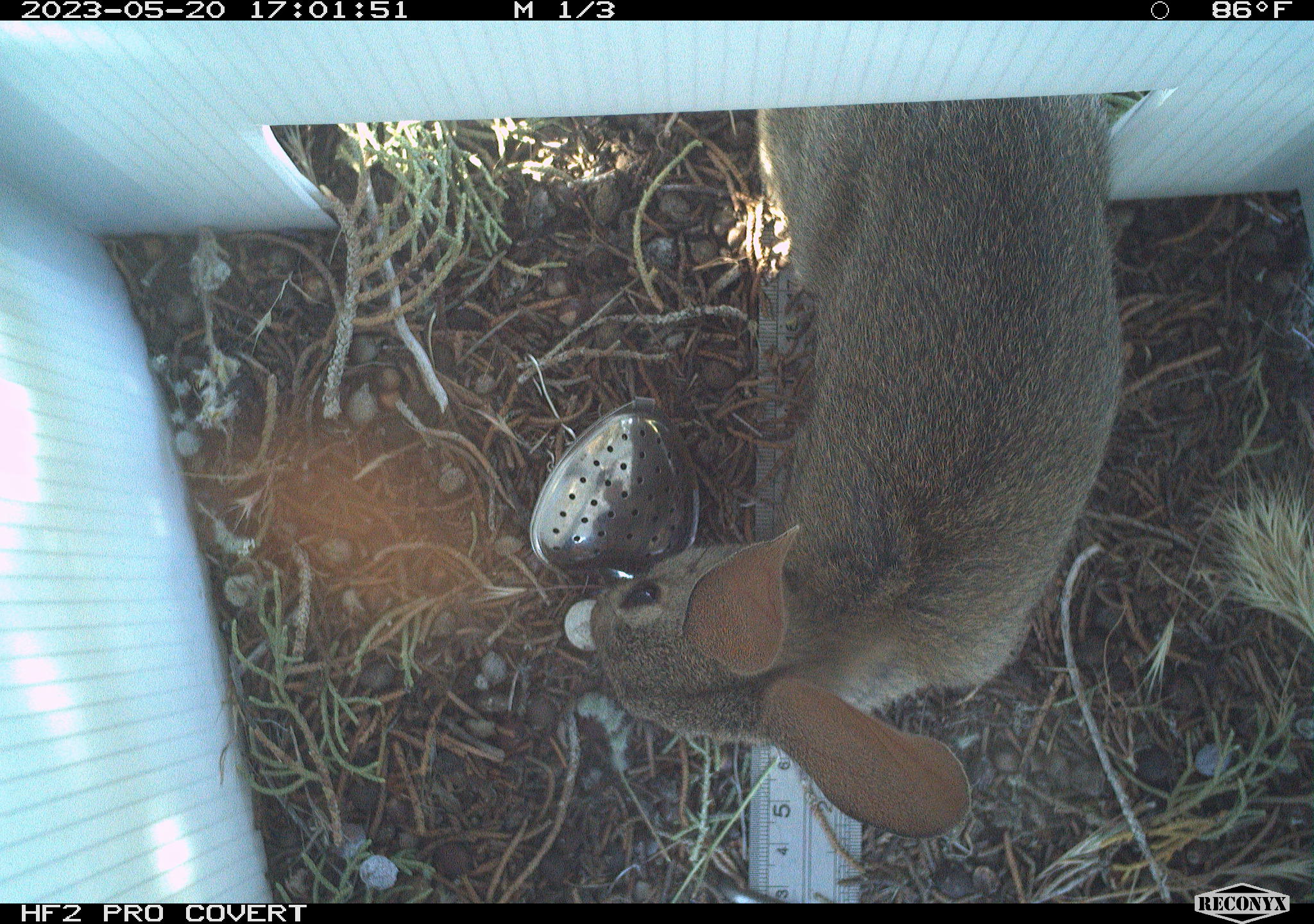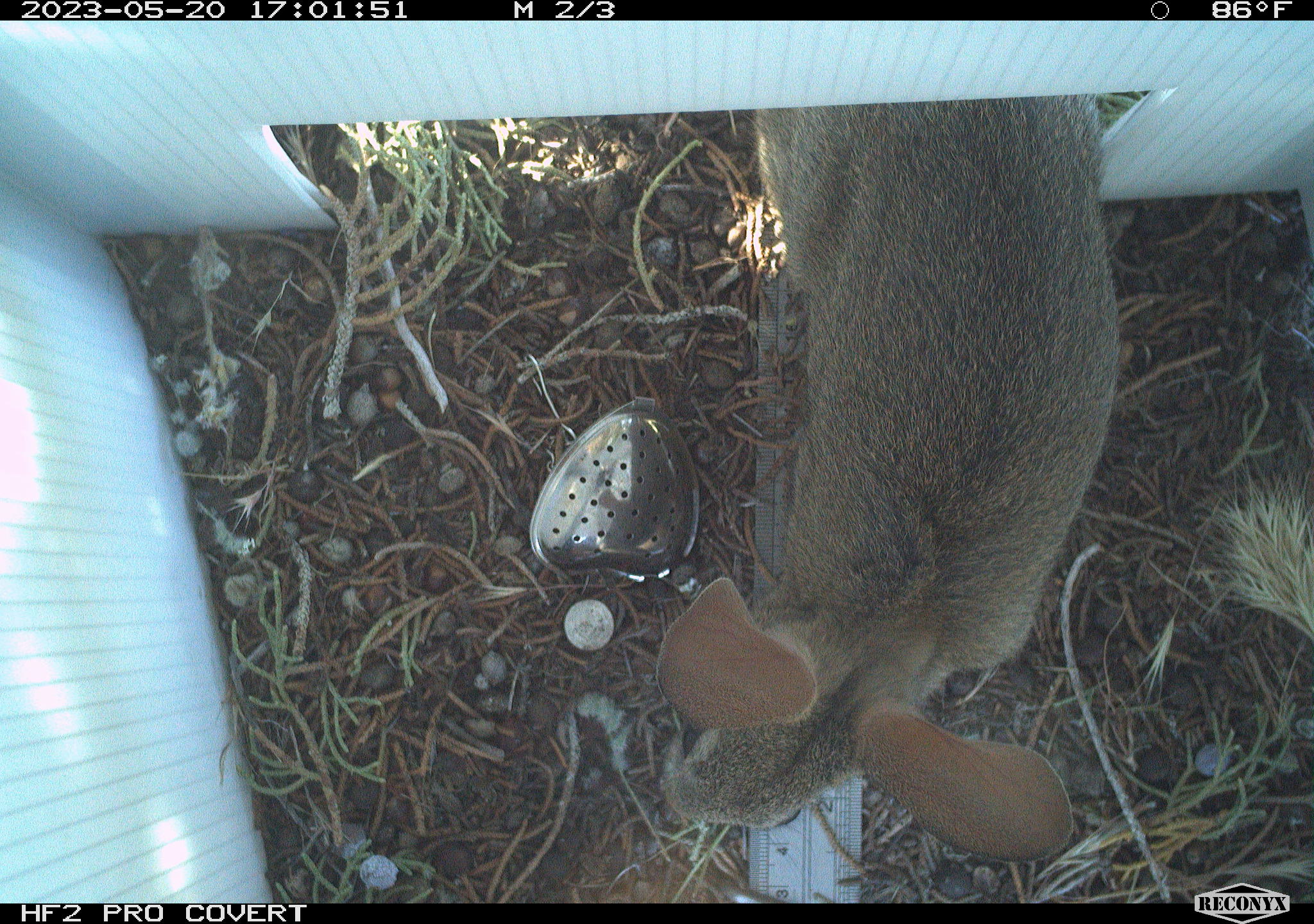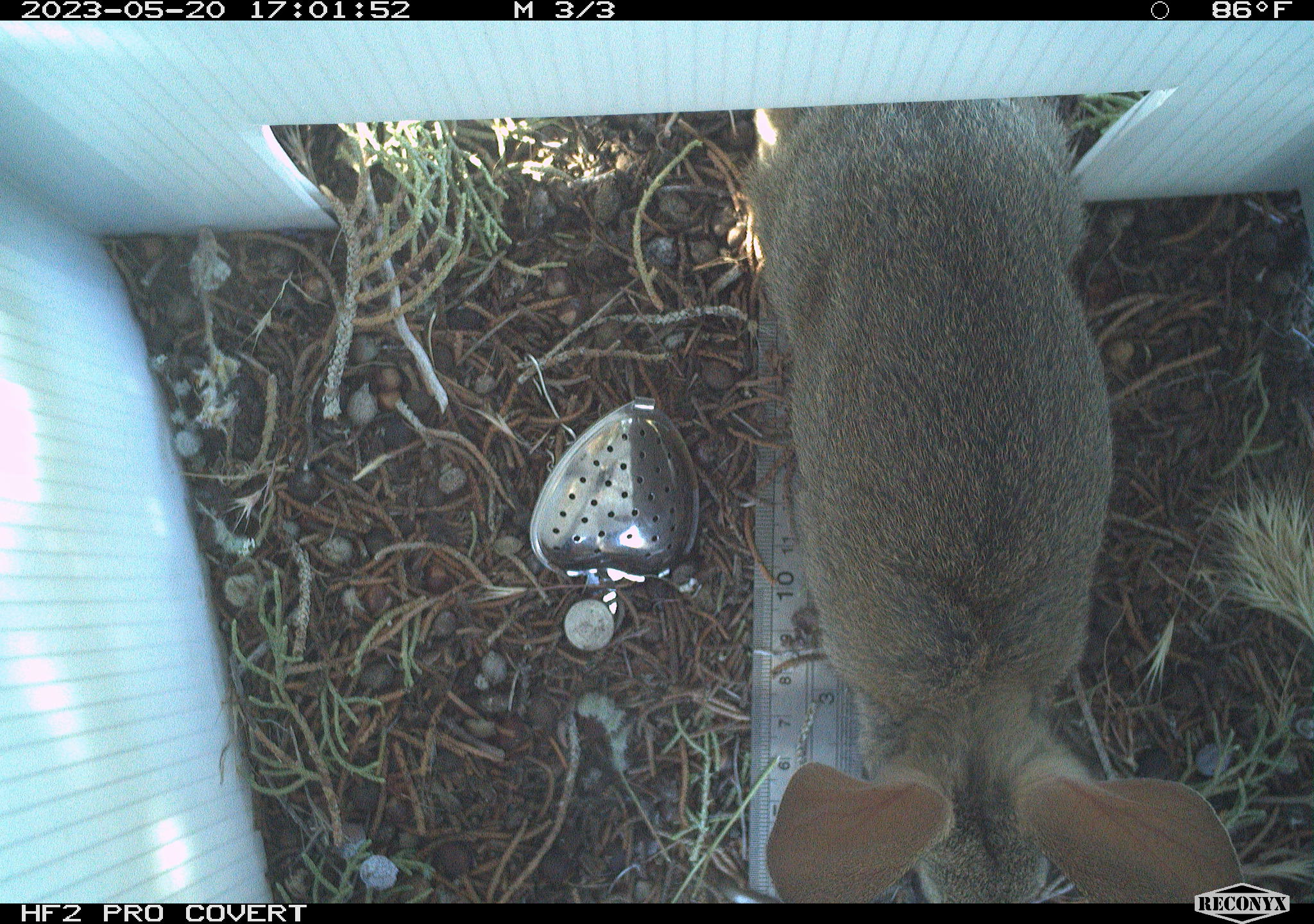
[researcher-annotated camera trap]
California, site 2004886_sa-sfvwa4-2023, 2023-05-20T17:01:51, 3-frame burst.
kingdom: Animalia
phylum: Chordata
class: Mammalia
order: Lagomorpha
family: Leporidae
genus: Sylvilagus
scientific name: Sylvilagus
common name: cottontail rabbits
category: sylvilagus species